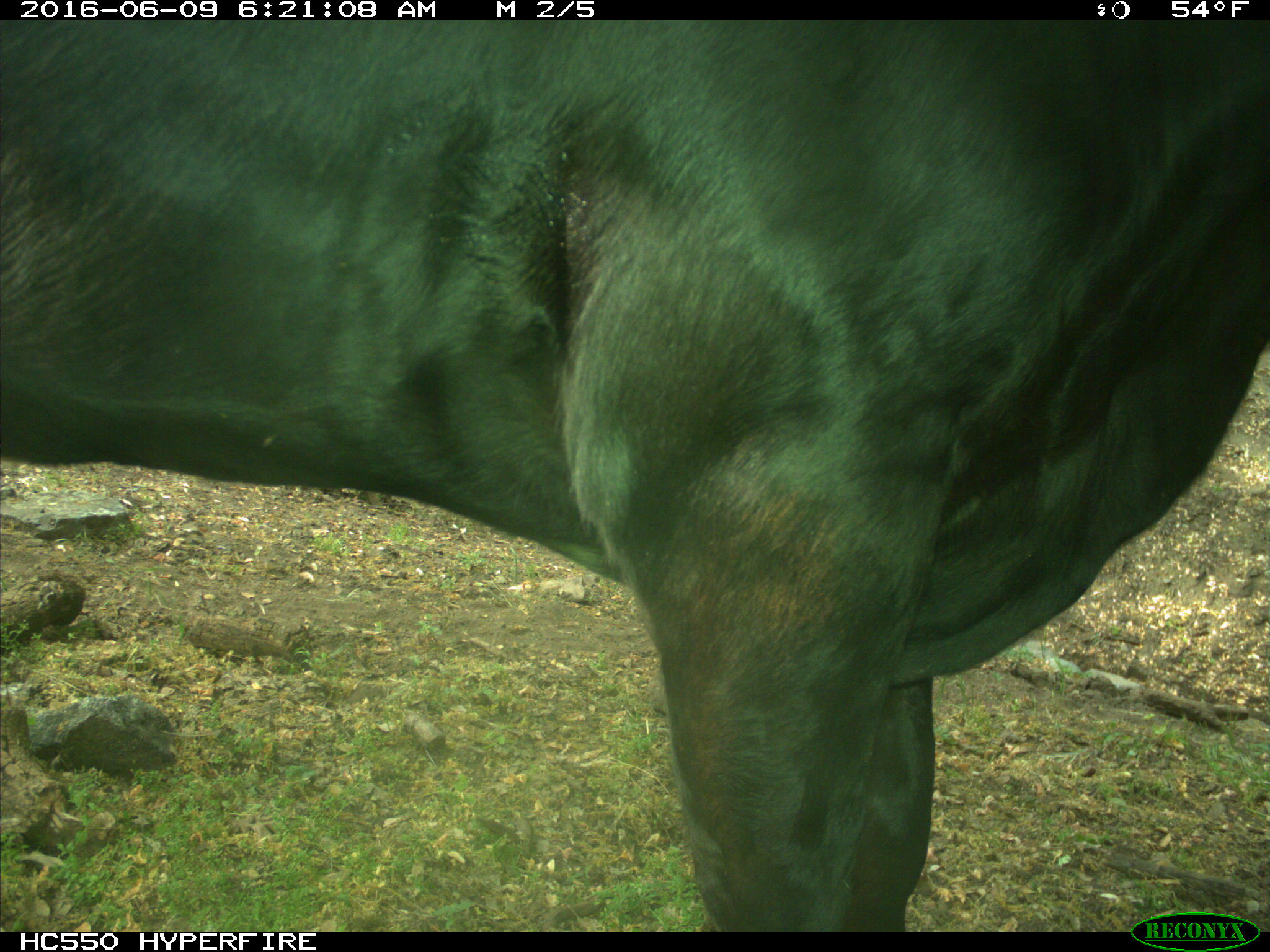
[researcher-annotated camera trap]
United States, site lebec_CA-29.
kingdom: Animalia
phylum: Chordata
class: Mammalia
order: Artiodactyla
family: Bovidae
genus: Bos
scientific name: Bos taurus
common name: domestic cow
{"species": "Bos taurus (domestic cow)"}